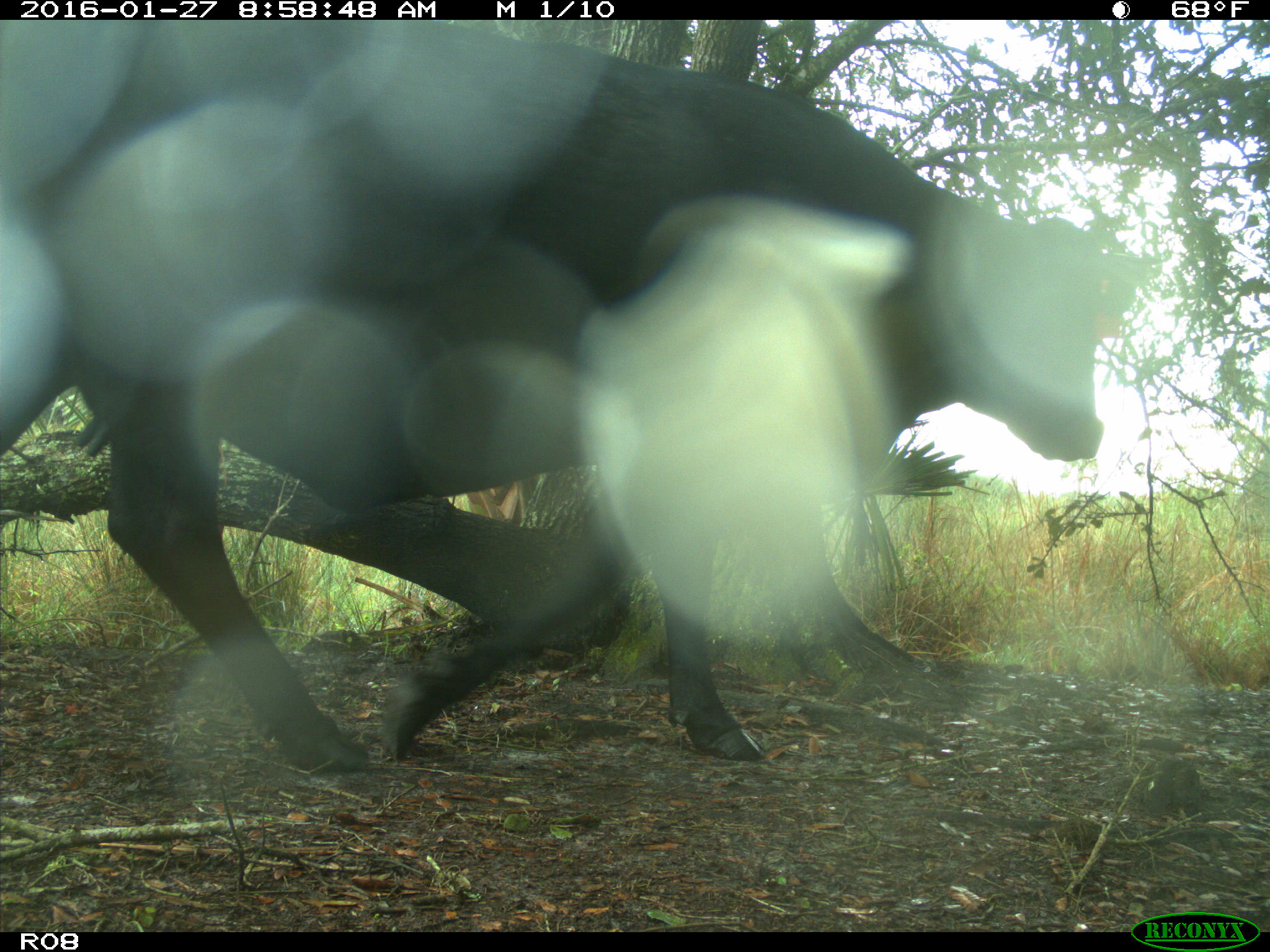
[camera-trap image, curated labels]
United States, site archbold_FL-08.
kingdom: Animalia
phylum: Chordata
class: Mammalia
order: Artiodactyla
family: Bovidae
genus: Bos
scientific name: Bos taurus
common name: domestic cow